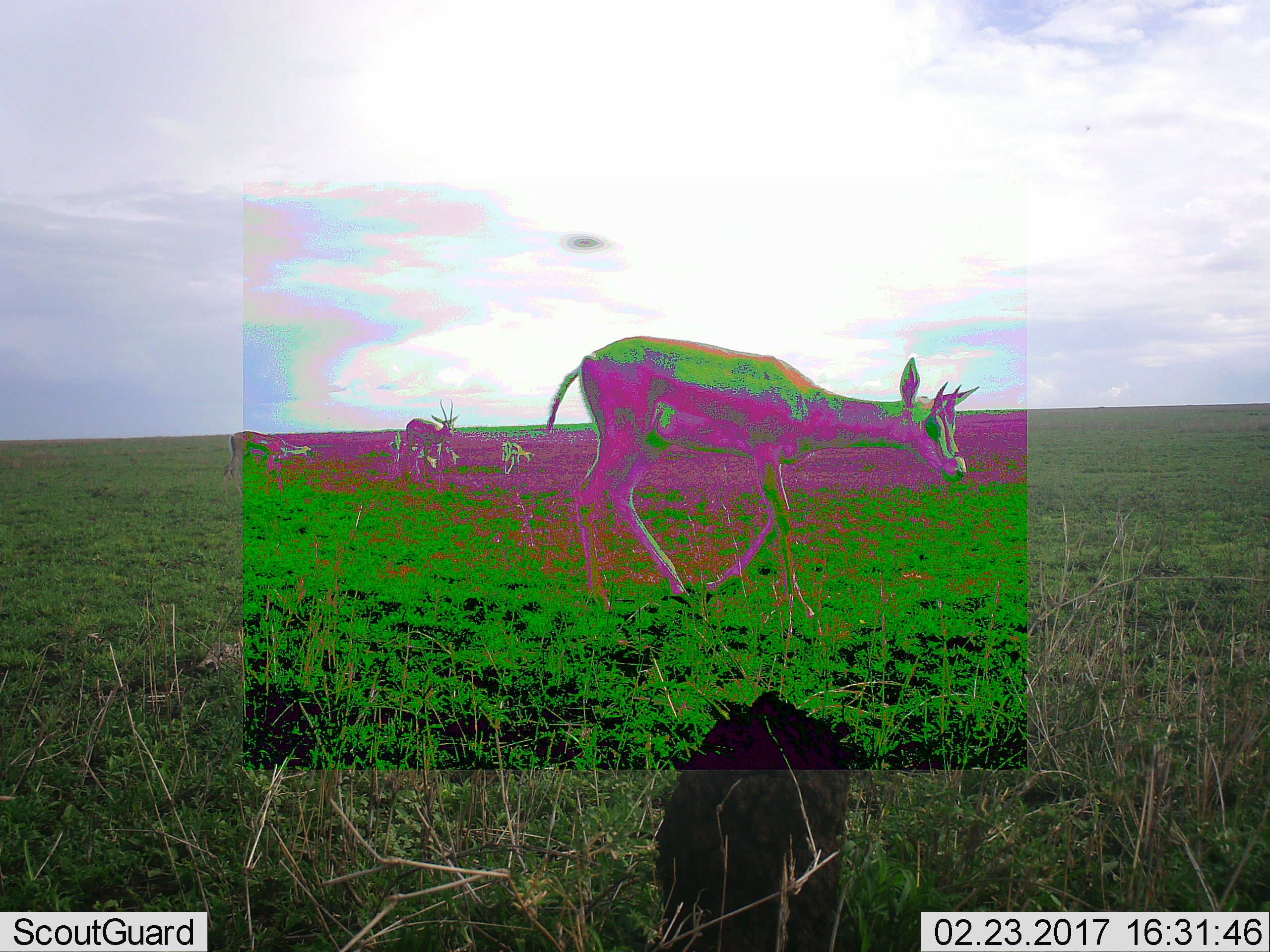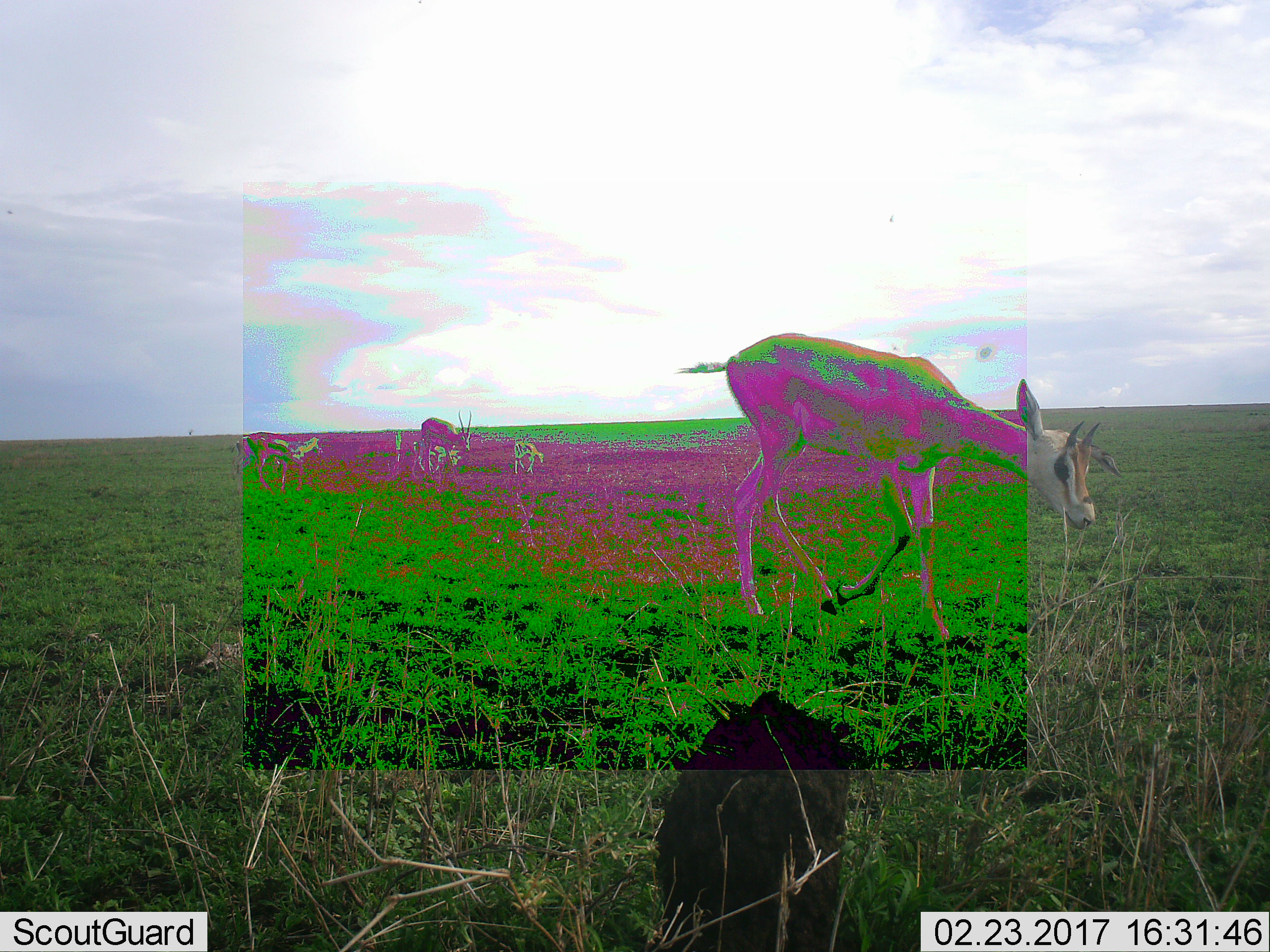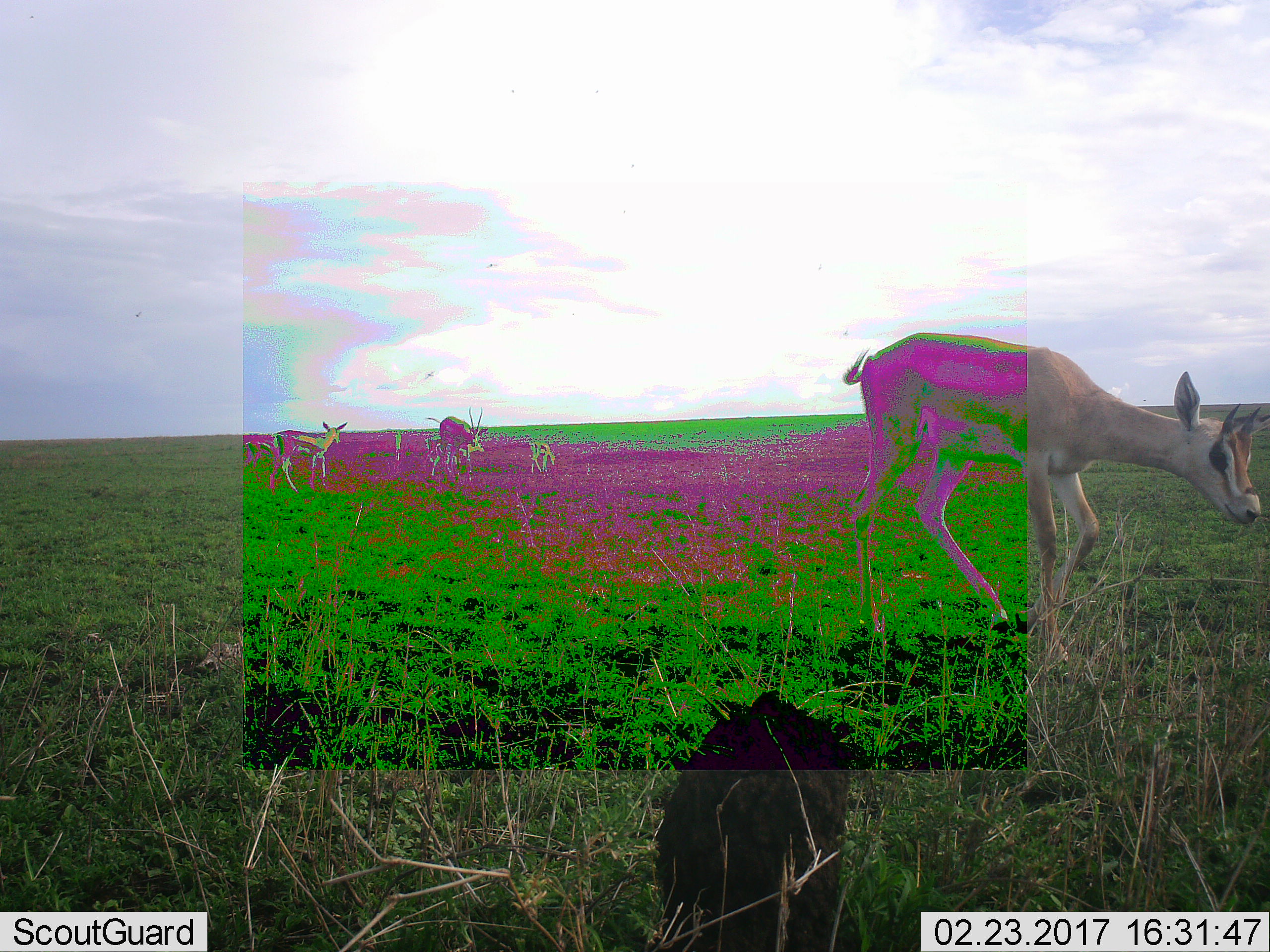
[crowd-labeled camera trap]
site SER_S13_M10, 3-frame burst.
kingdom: Animalia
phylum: Chordata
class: Mammalia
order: Artiodactyla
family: Bovidae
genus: Eudorcas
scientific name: Eudorcas thomsonii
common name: thomson's gazelle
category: gazellethomsons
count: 5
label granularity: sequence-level